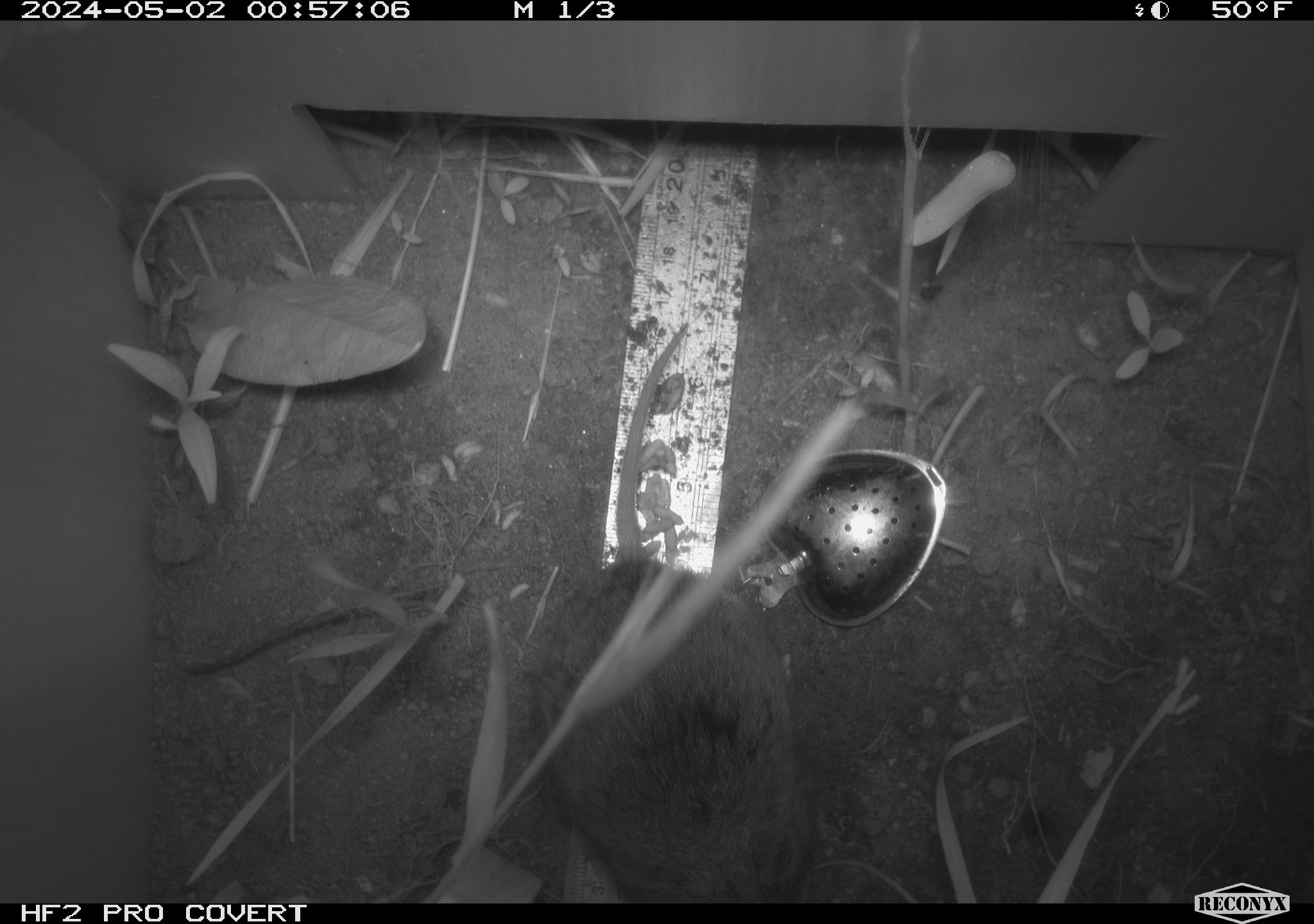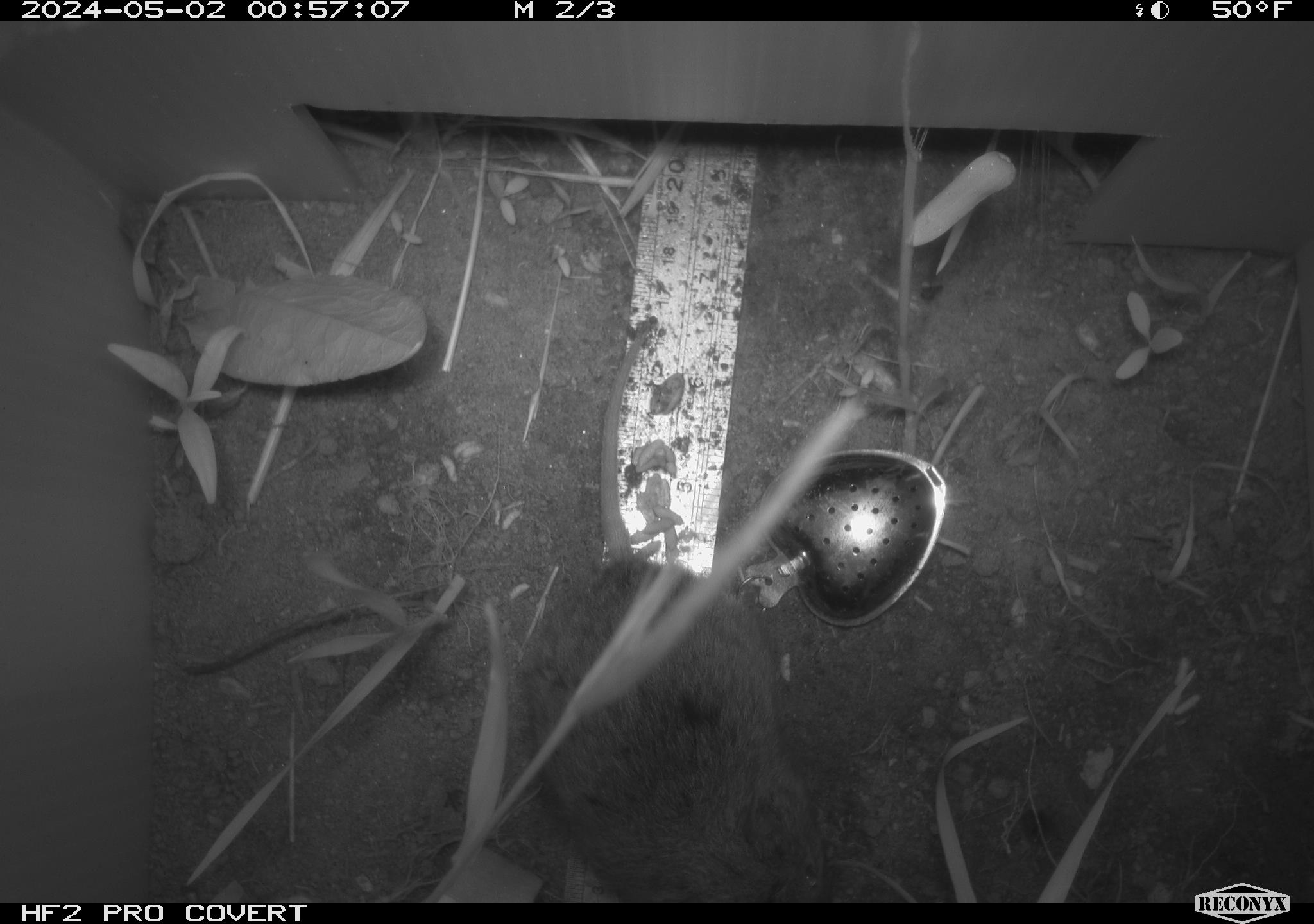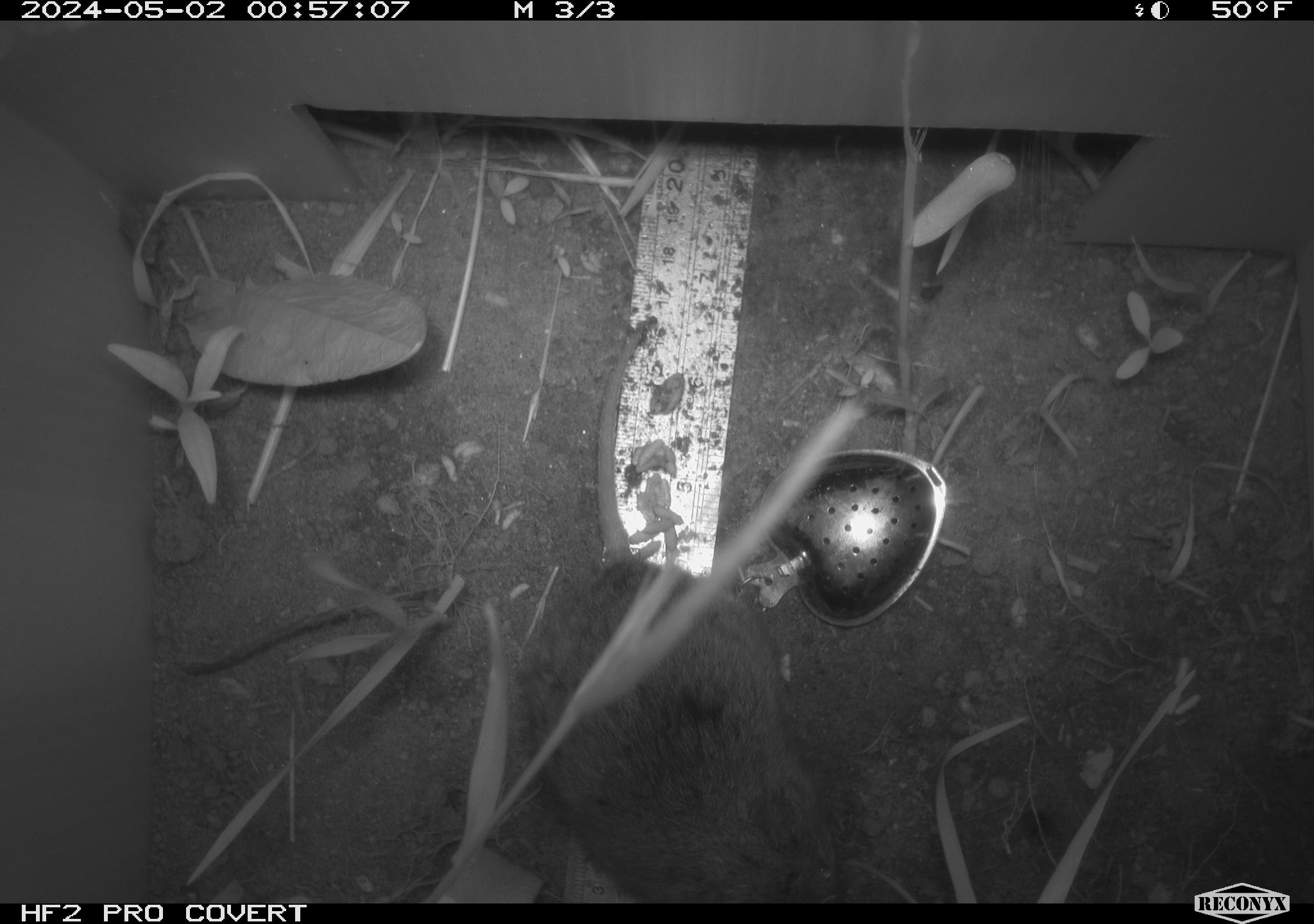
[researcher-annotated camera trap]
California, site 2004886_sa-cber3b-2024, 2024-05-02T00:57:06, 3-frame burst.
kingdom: Animalia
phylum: Chordata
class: Mammalia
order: Rodentia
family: Cricetidae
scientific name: Arvicolinae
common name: voles, lemmings, and muskrats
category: arvicolinae subfamily